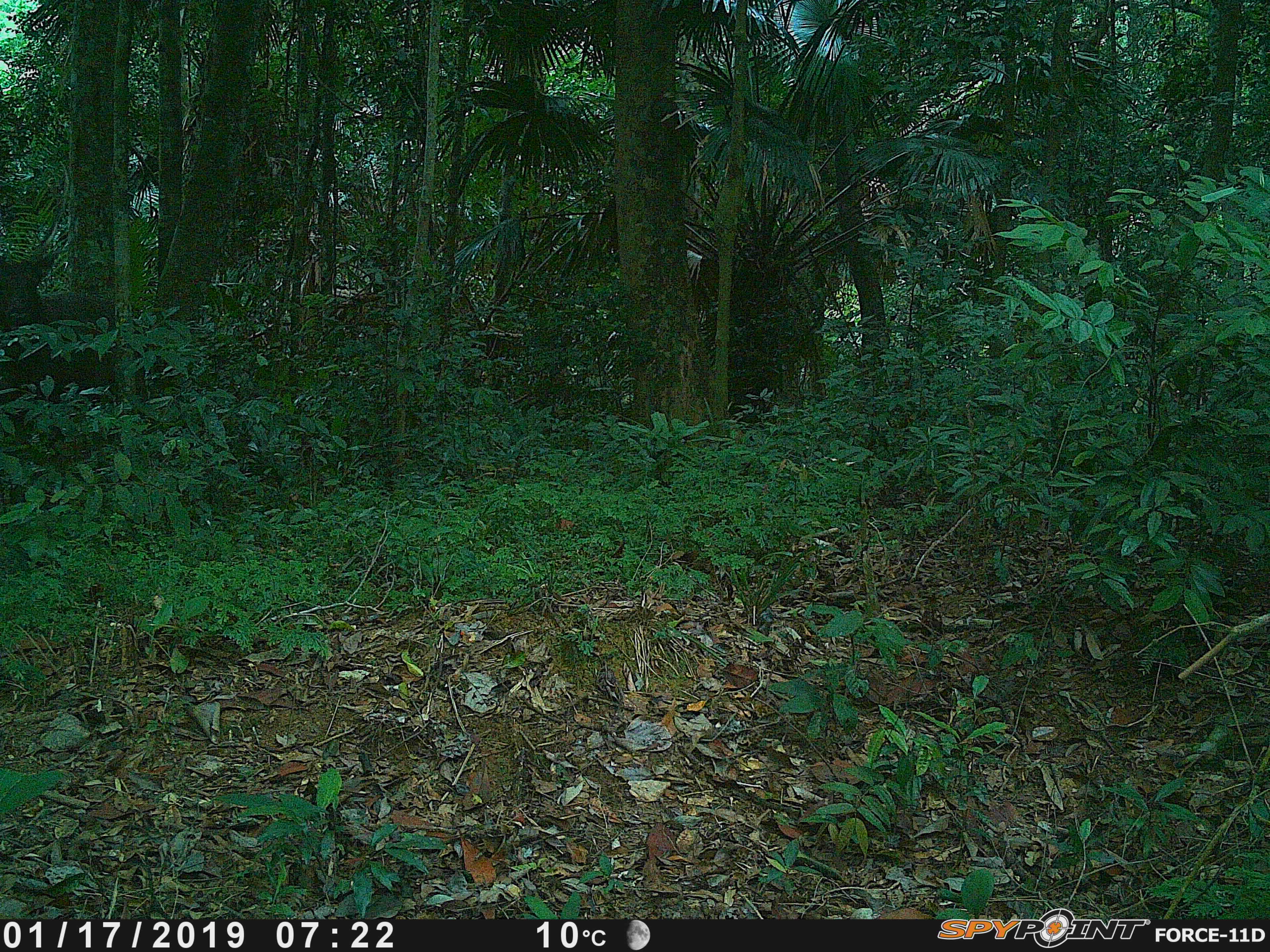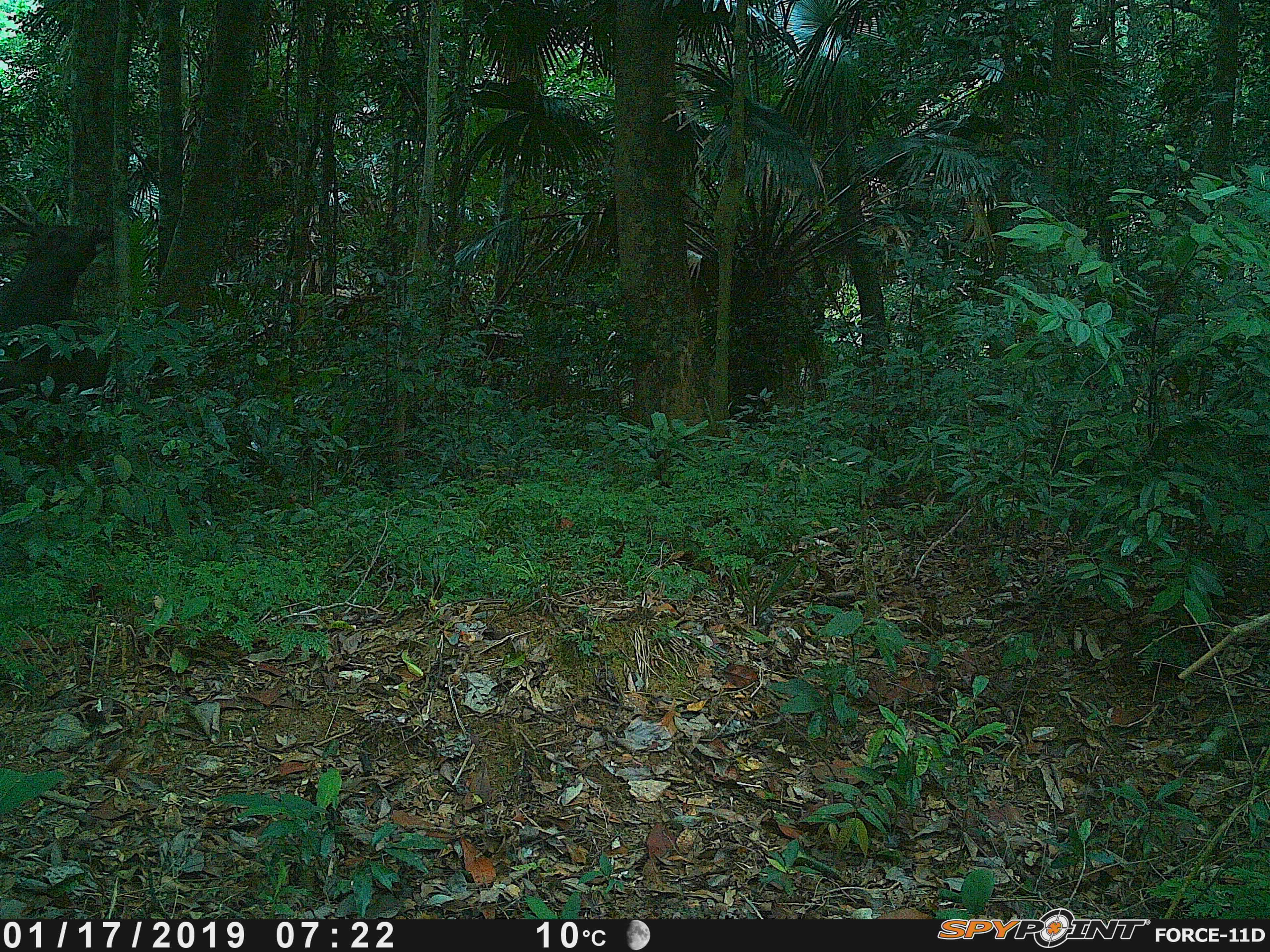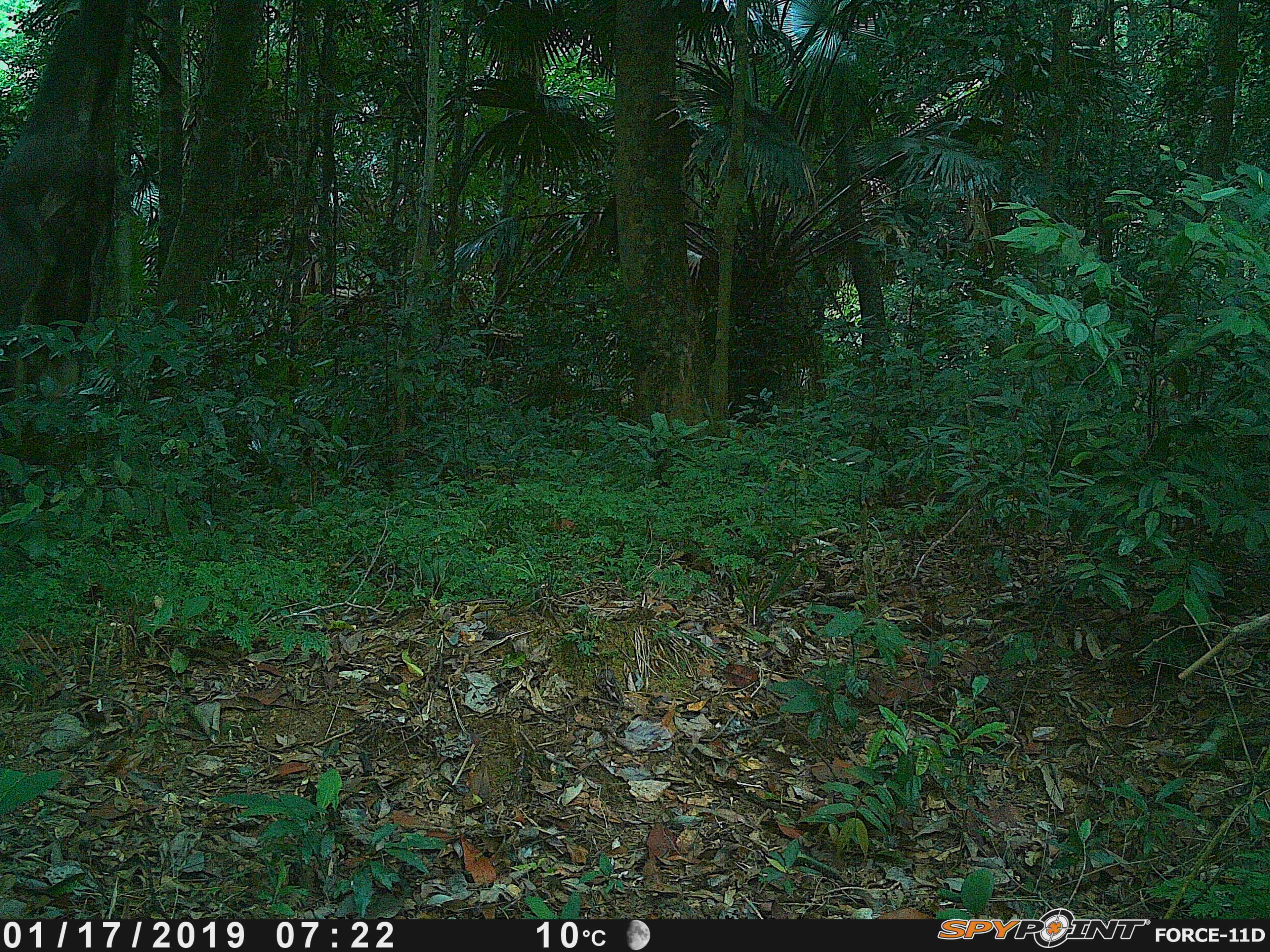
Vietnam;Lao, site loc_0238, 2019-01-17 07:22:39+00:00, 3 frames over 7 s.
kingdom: Animalia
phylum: Chordata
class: Mammalia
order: Artiodactyla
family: Cervidae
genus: Rusa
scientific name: Rusa unicolor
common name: sambar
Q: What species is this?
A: Sambar (Rusa unicolor).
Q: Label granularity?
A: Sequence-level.